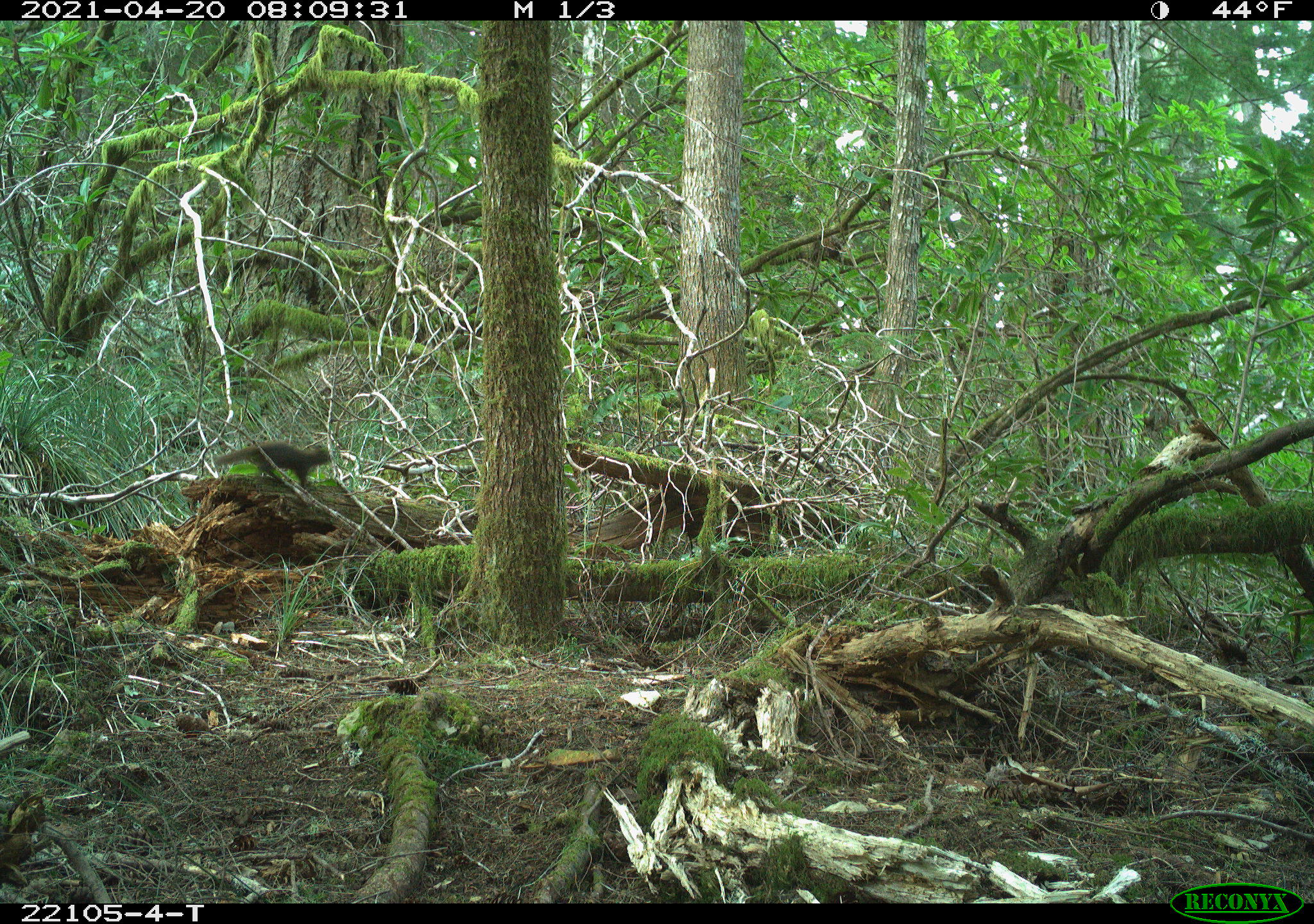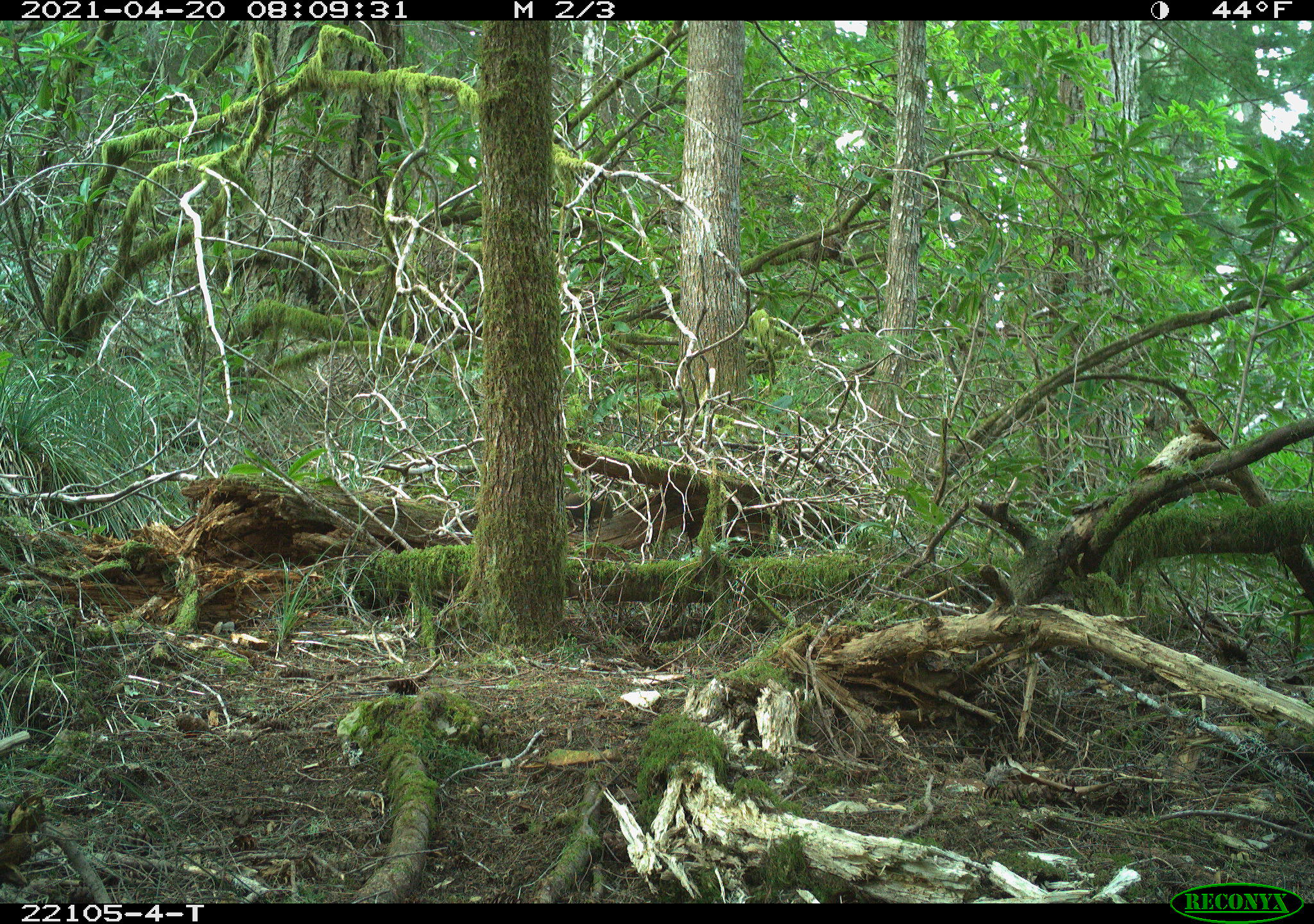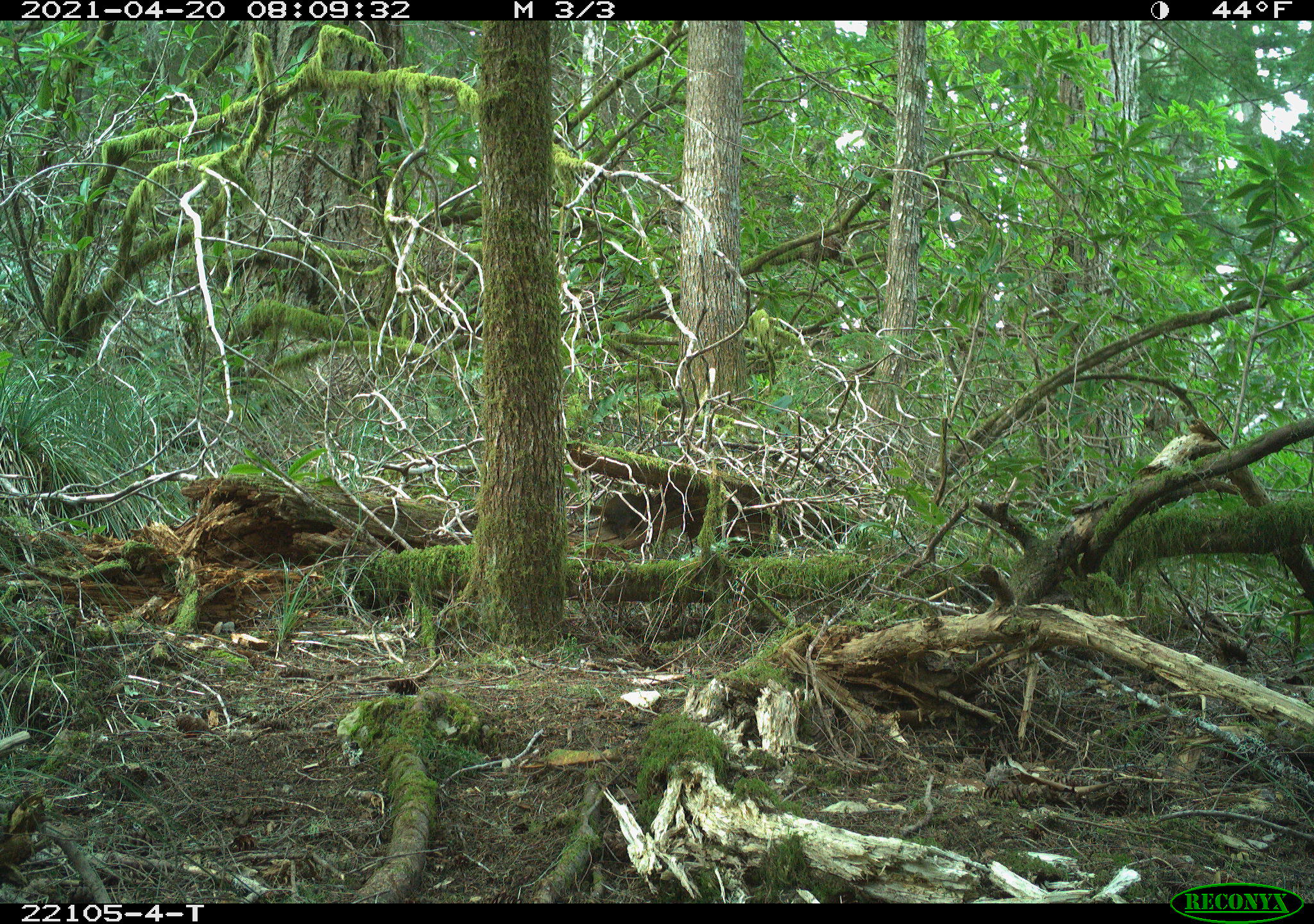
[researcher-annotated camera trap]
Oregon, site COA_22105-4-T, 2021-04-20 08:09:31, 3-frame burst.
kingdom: Animalia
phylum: Chordata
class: Mammalia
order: Rodentia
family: Sciuridae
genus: Tamiasciurus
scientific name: Tamiasciurus douglasii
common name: douglas squirrel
Douglas squirrel (Tamiasciurus douglasii).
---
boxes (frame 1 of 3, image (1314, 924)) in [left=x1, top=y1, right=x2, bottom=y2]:
douglas squirrel: [left=184, top=421, right=350, bottom=514]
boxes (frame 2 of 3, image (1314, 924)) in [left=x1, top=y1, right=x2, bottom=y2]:
douglas squirrel: [left=529, top=474, right=626, bottom=540]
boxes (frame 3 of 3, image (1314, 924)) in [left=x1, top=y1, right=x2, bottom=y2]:
douglas squirrel: [left=558, top=465, right=689, bottom=564]